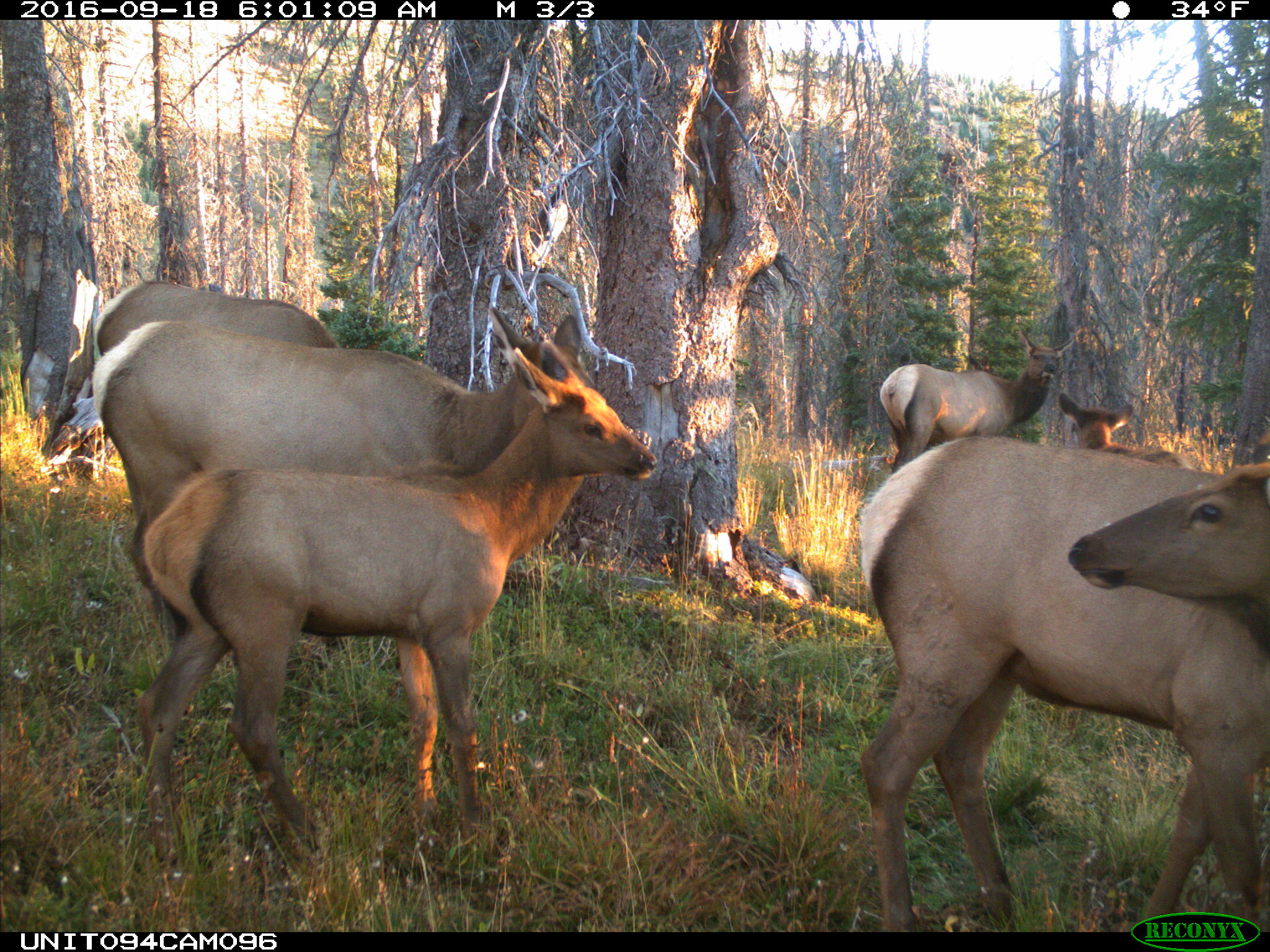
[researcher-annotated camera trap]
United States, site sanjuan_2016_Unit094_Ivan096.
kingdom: Animalia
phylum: Chordata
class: Mammalia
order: Artiodactyla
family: Cervidae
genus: Cervus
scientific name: Cervus elaphus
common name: red deer